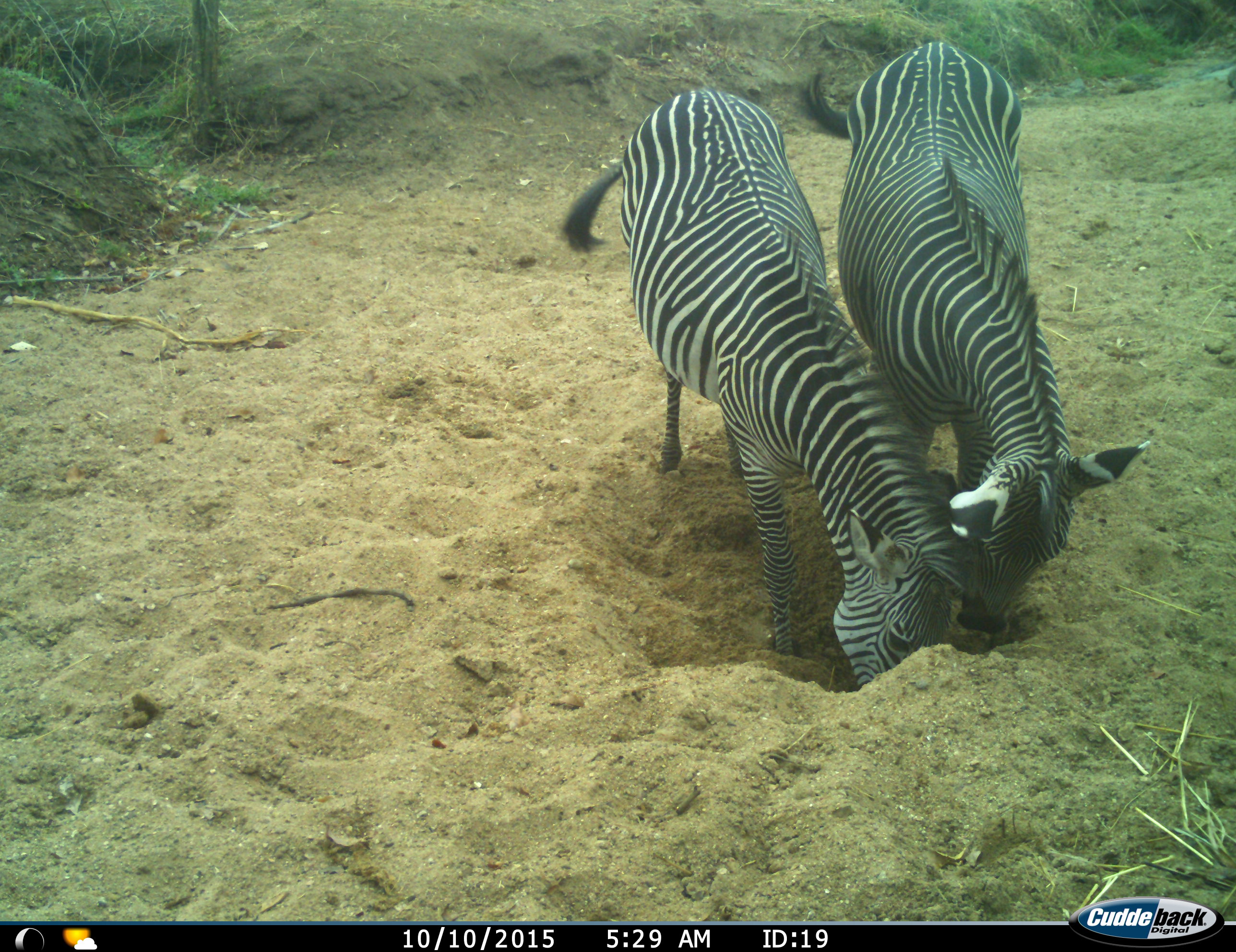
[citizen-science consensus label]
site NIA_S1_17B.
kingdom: Animalia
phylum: Chordata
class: Mammalia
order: Perissodactyla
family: Equidae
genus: Equus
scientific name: Equus quagga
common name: plains zebra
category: zebraplains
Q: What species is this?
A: Zebraplains (plains zebra) (Equus quagga).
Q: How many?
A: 2.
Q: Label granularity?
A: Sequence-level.